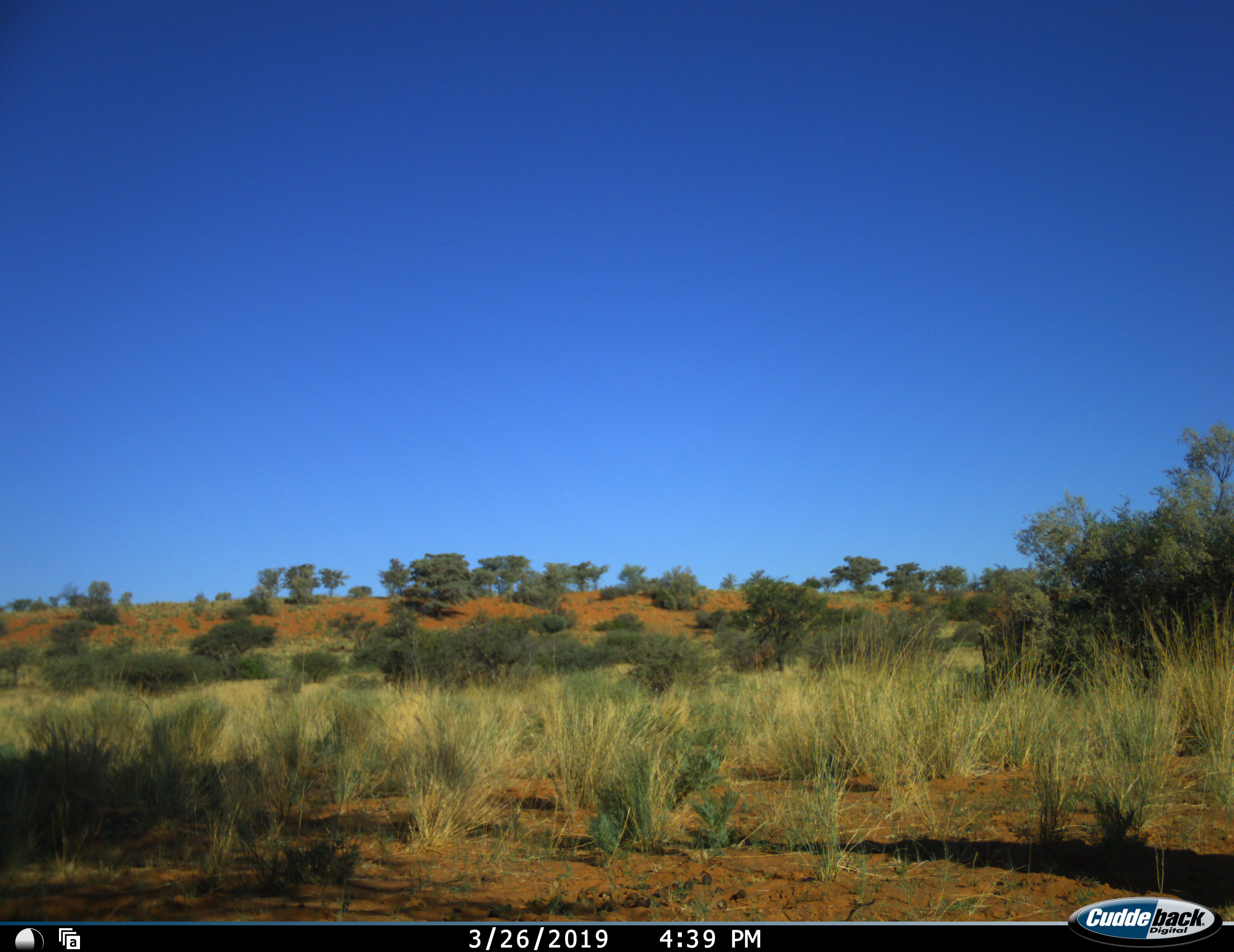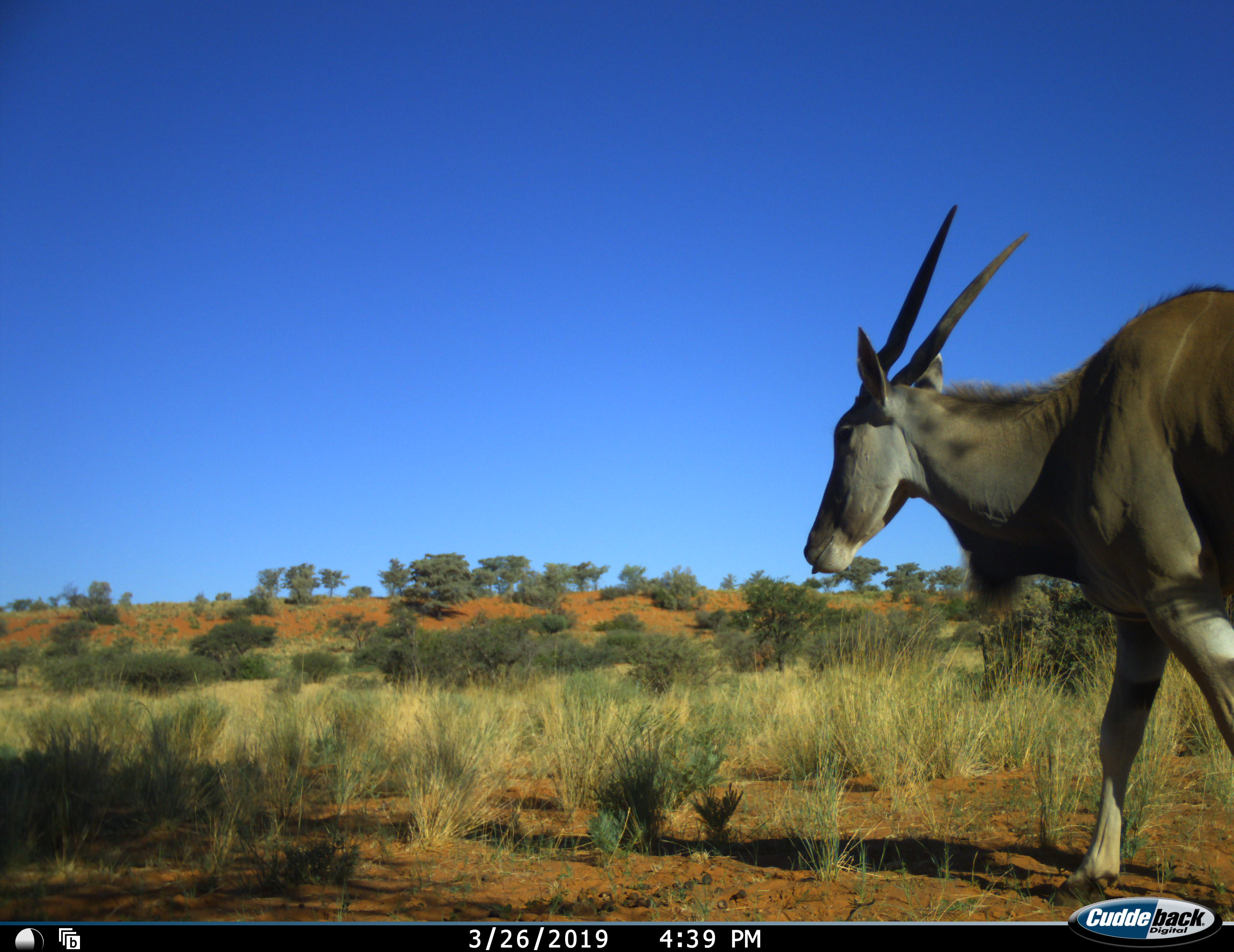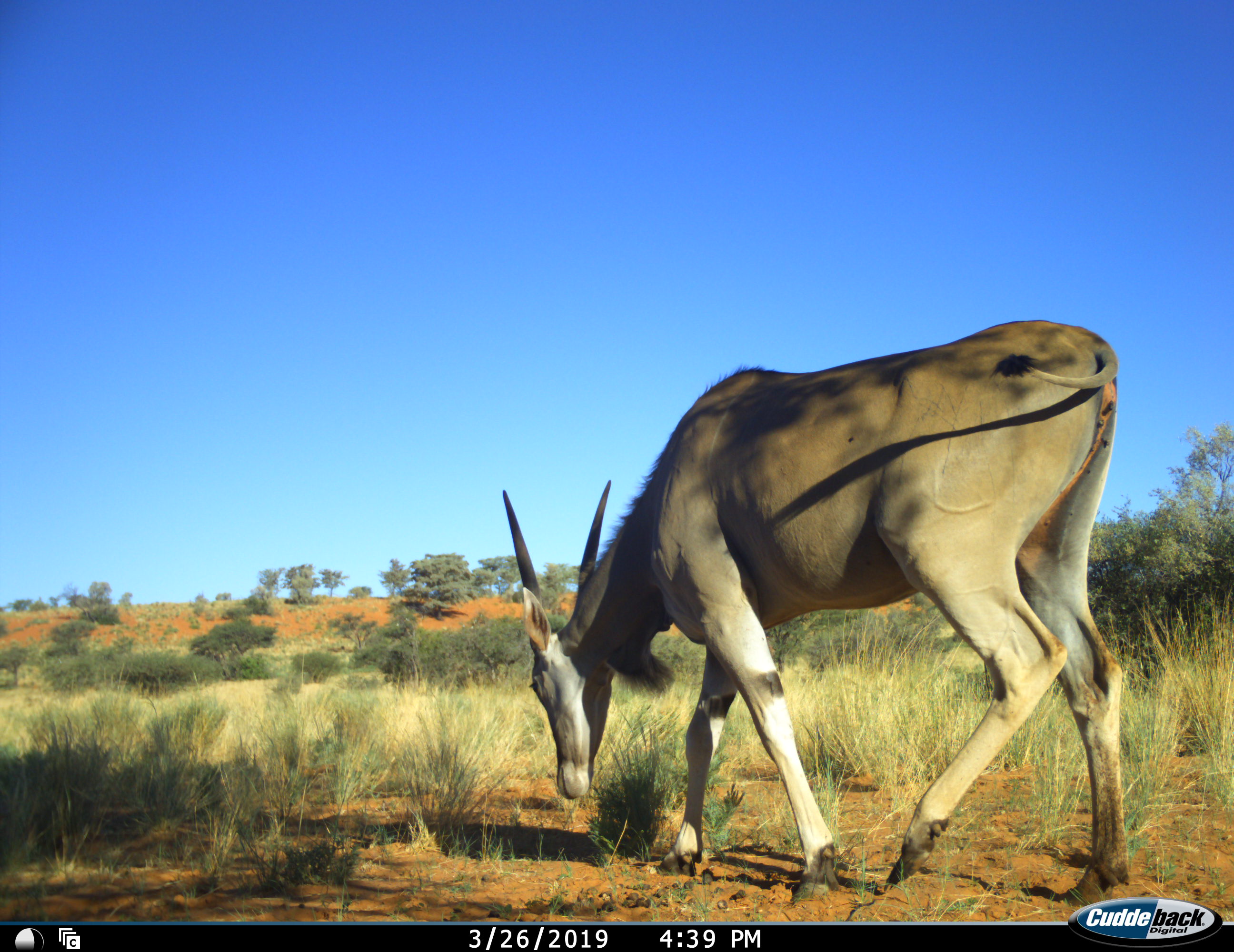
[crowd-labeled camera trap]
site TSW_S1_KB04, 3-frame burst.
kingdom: Animalia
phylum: Chordata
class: Mammalia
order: Artiodactyla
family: Bovidae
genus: Tragelaphus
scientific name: Tragelaphus oryx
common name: eland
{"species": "eland (Tragelaphus oryx)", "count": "1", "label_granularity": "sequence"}